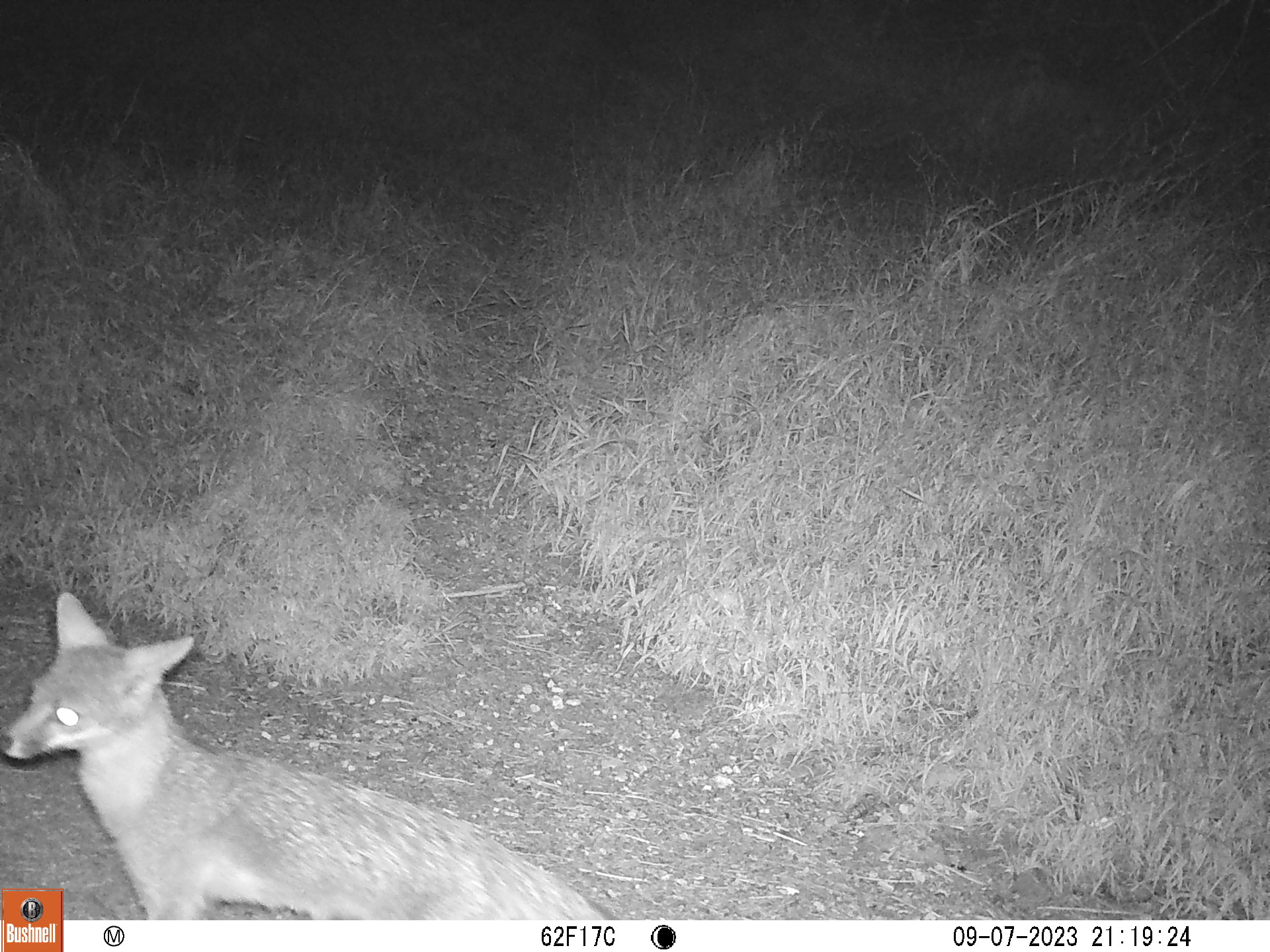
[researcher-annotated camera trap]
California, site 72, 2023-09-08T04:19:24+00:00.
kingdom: Animalia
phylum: Chordata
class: Mammalia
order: Carnivora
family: Canidae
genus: Urocyon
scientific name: Urocyon cinereoargenteus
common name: gray fox